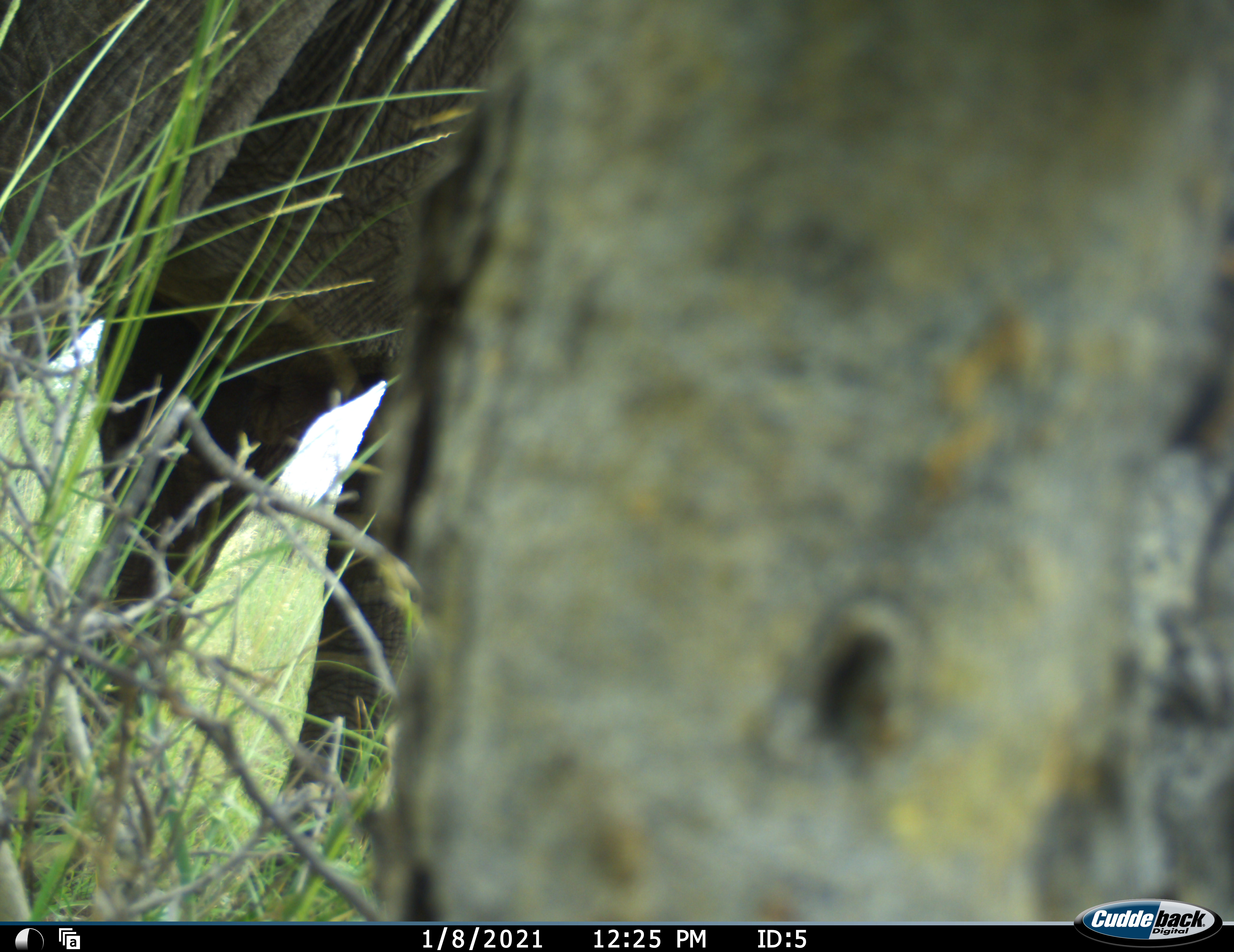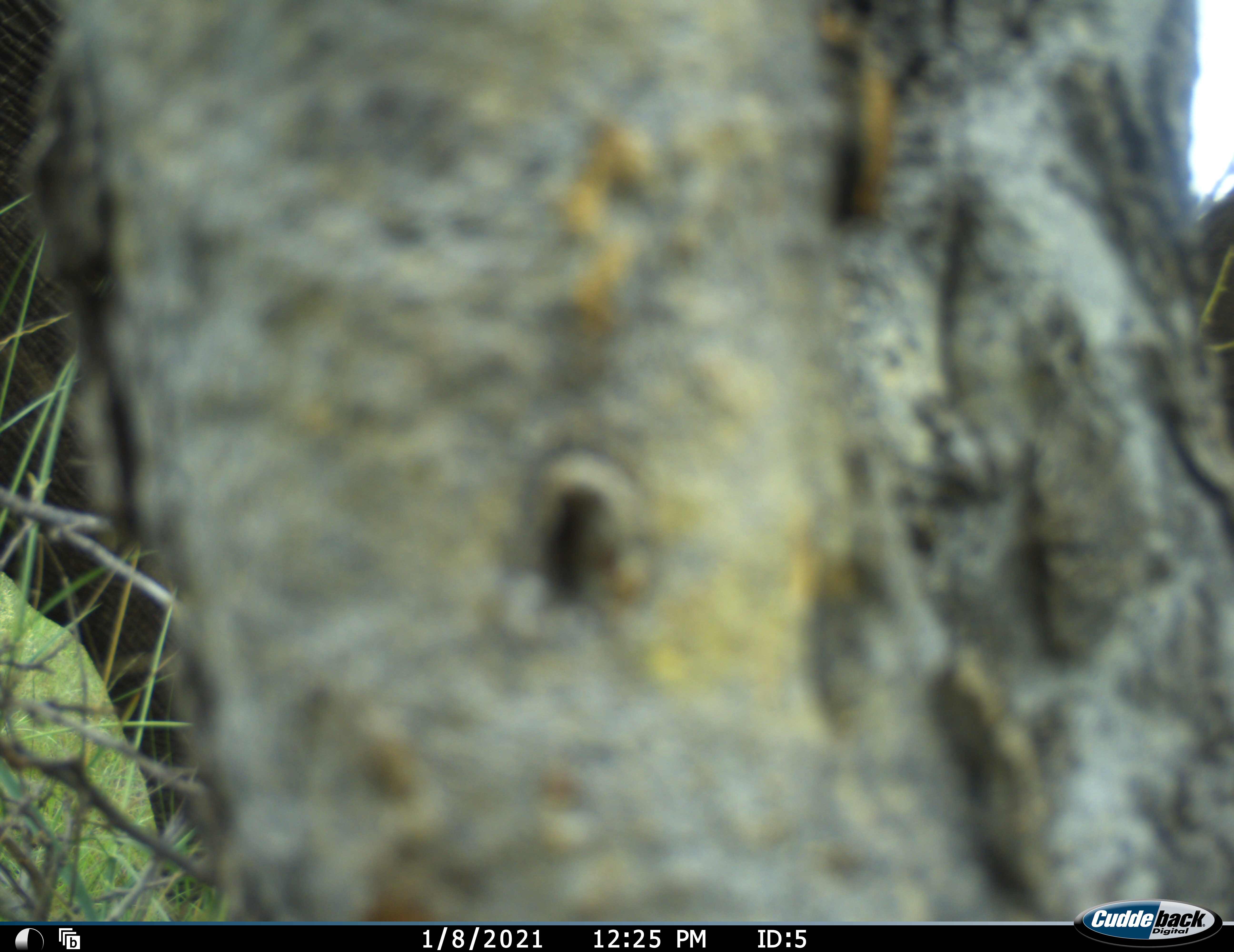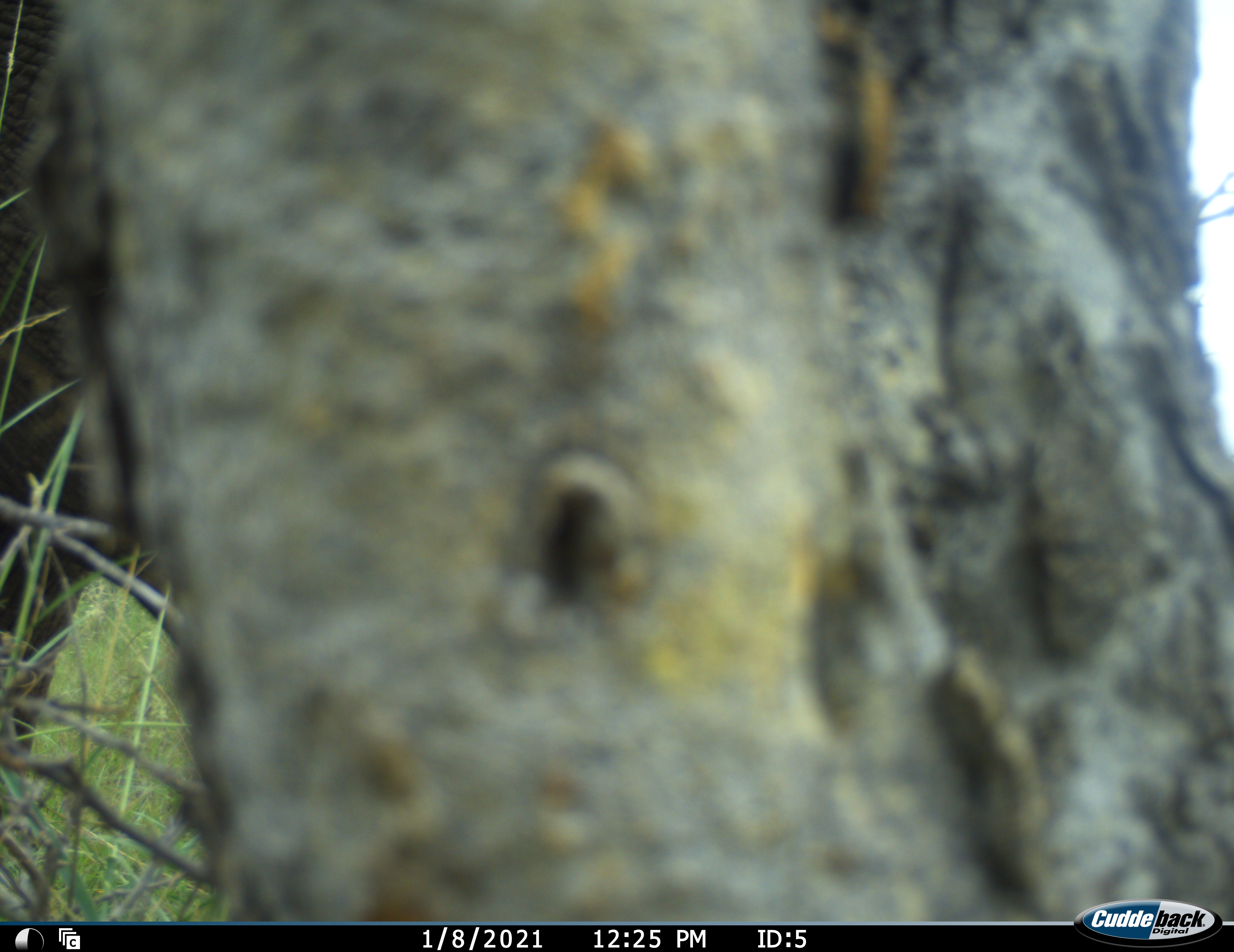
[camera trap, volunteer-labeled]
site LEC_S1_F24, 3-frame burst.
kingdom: Animalia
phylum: Chordata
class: Mammalia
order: Proboscidea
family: Elephantidae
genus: Loxodonta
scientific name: Loxodonta africana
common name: african bush elephant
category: elephant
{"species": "elephant (african bush elephant) (Loxodonta africana)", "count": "1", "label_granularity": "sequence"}